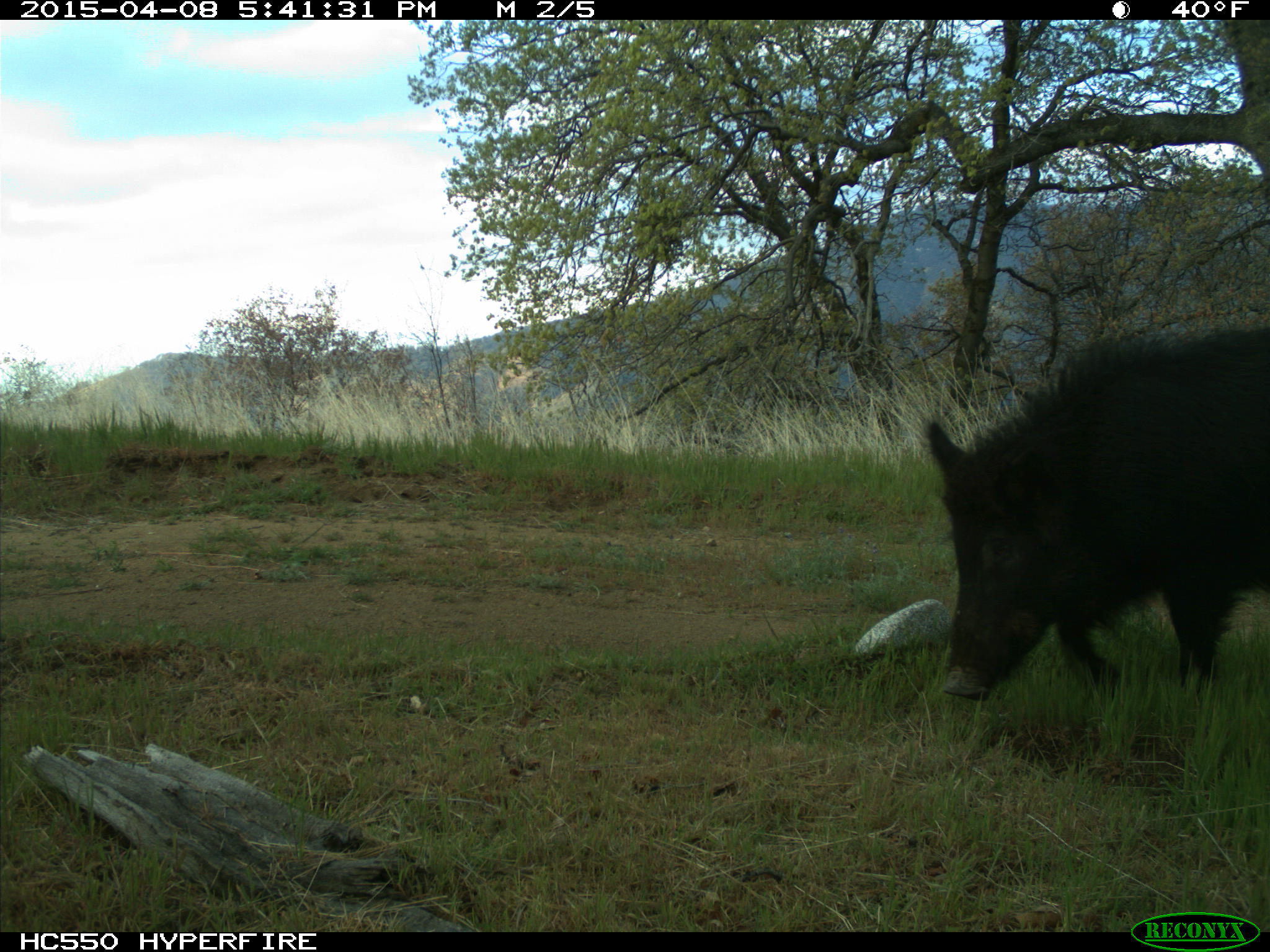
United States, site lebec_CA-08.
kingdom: Animalia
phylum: Chordata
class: Mammalia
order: Artiodactyla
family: Suidae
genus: Sus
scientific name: Sus scrofa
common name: wild boar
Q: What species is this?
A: Sus scrofa (wild boar).